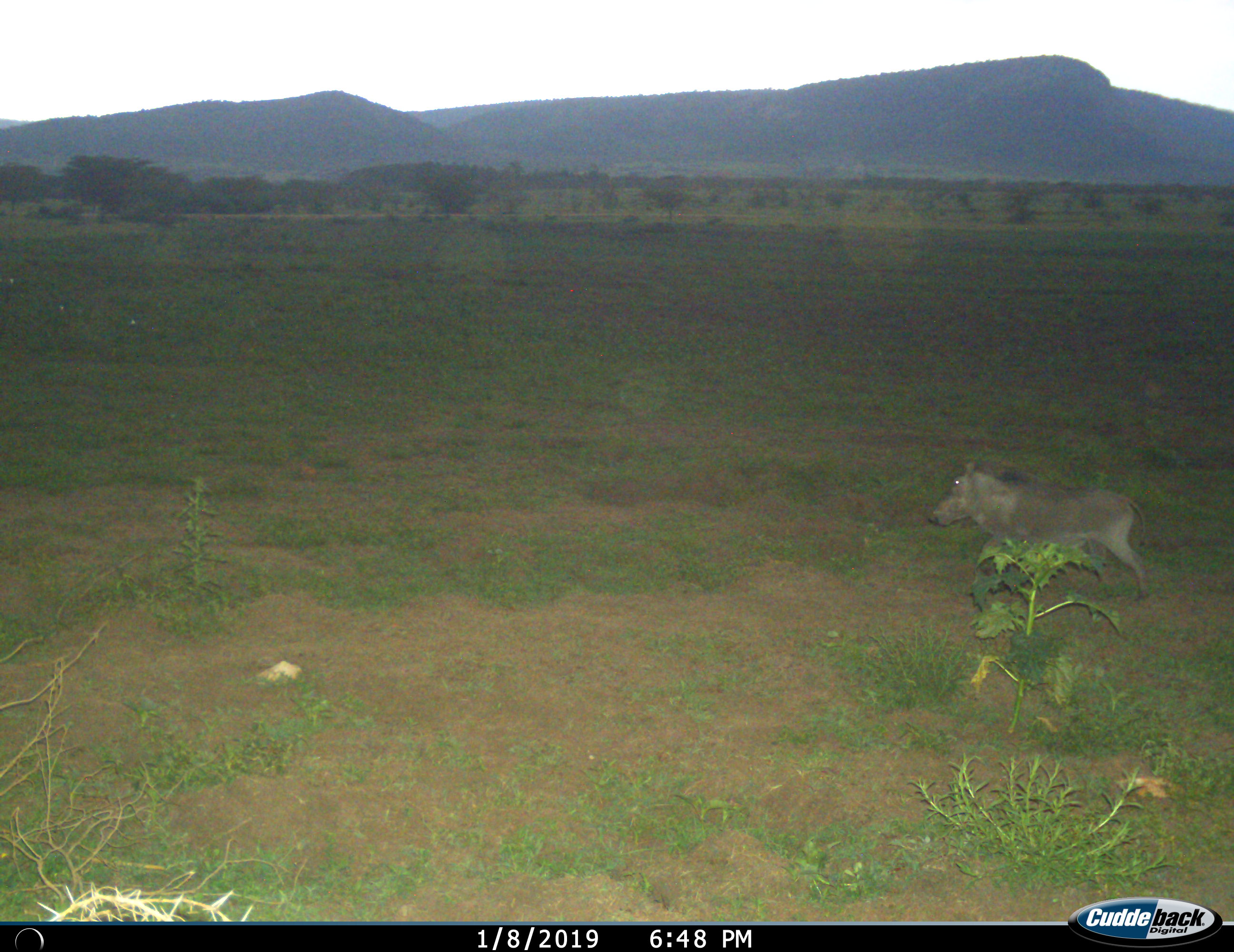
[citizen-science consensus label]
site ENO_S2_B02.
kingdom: Animalia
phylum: Chordata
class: Mammalia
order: Artiodactyla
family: Suidae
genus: Phacochoerus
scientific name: Phacochoerus africanus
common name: warthog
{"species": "warthog (Phacochoerus africanus)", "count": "1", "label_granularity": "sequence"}